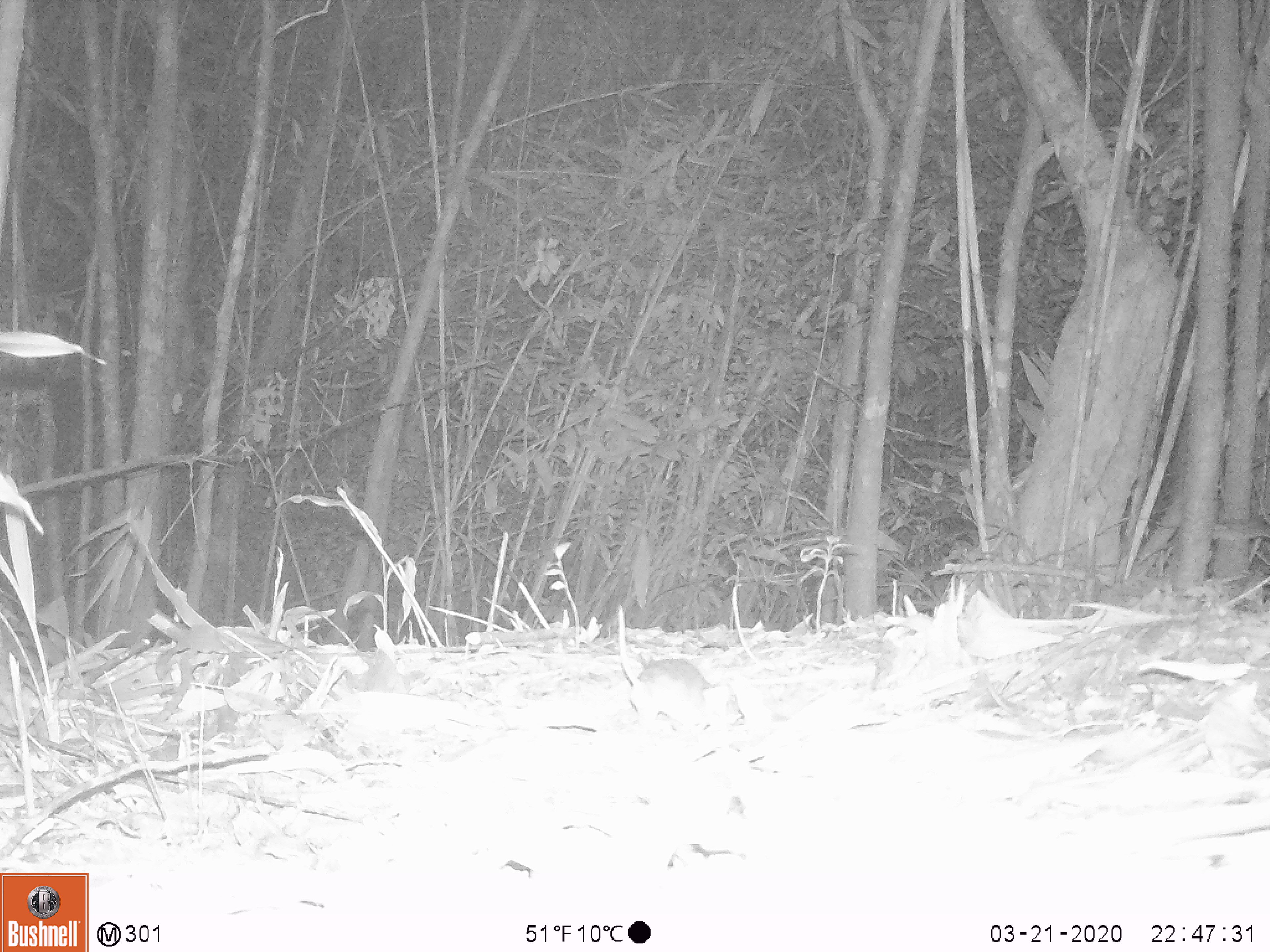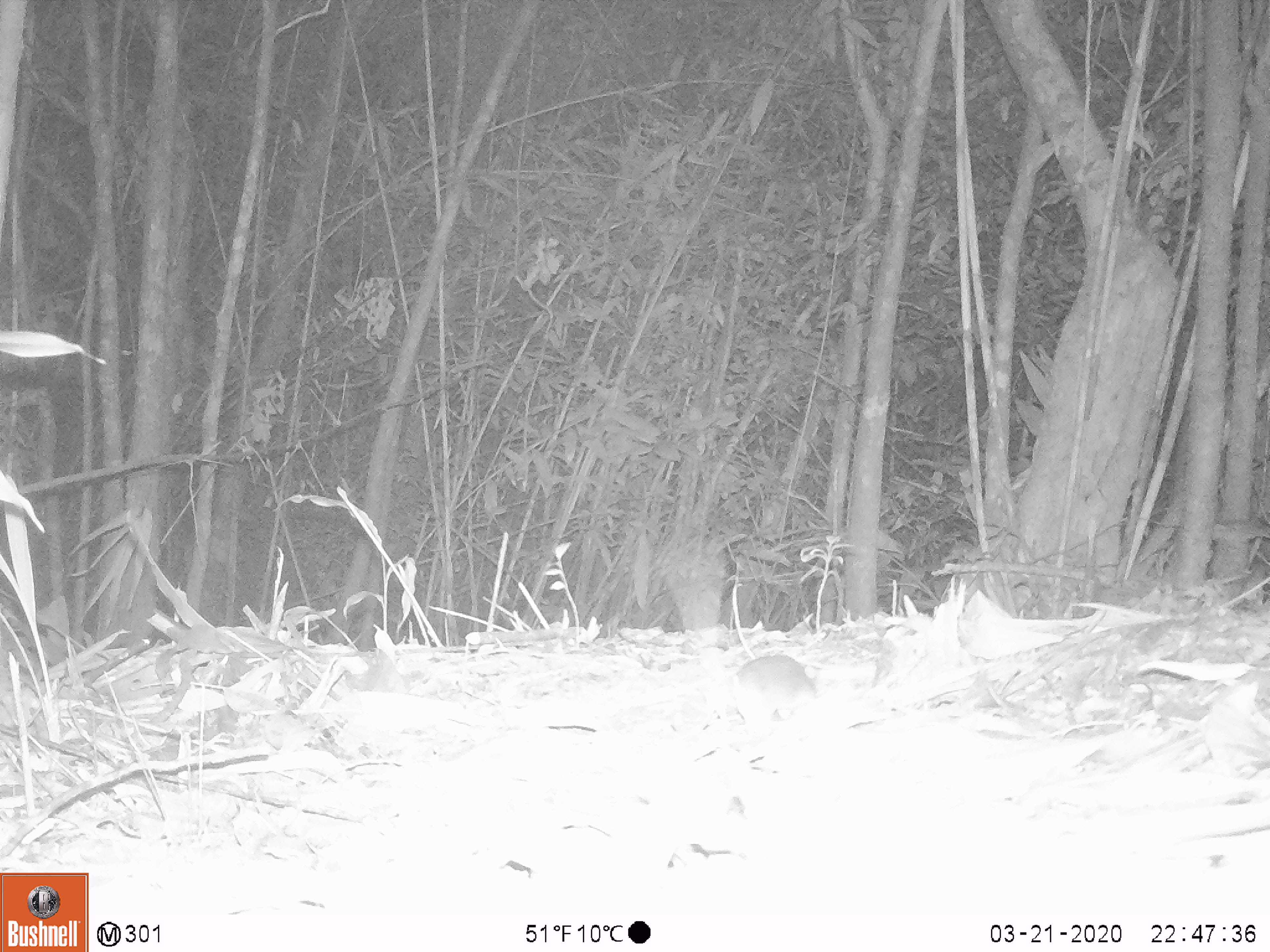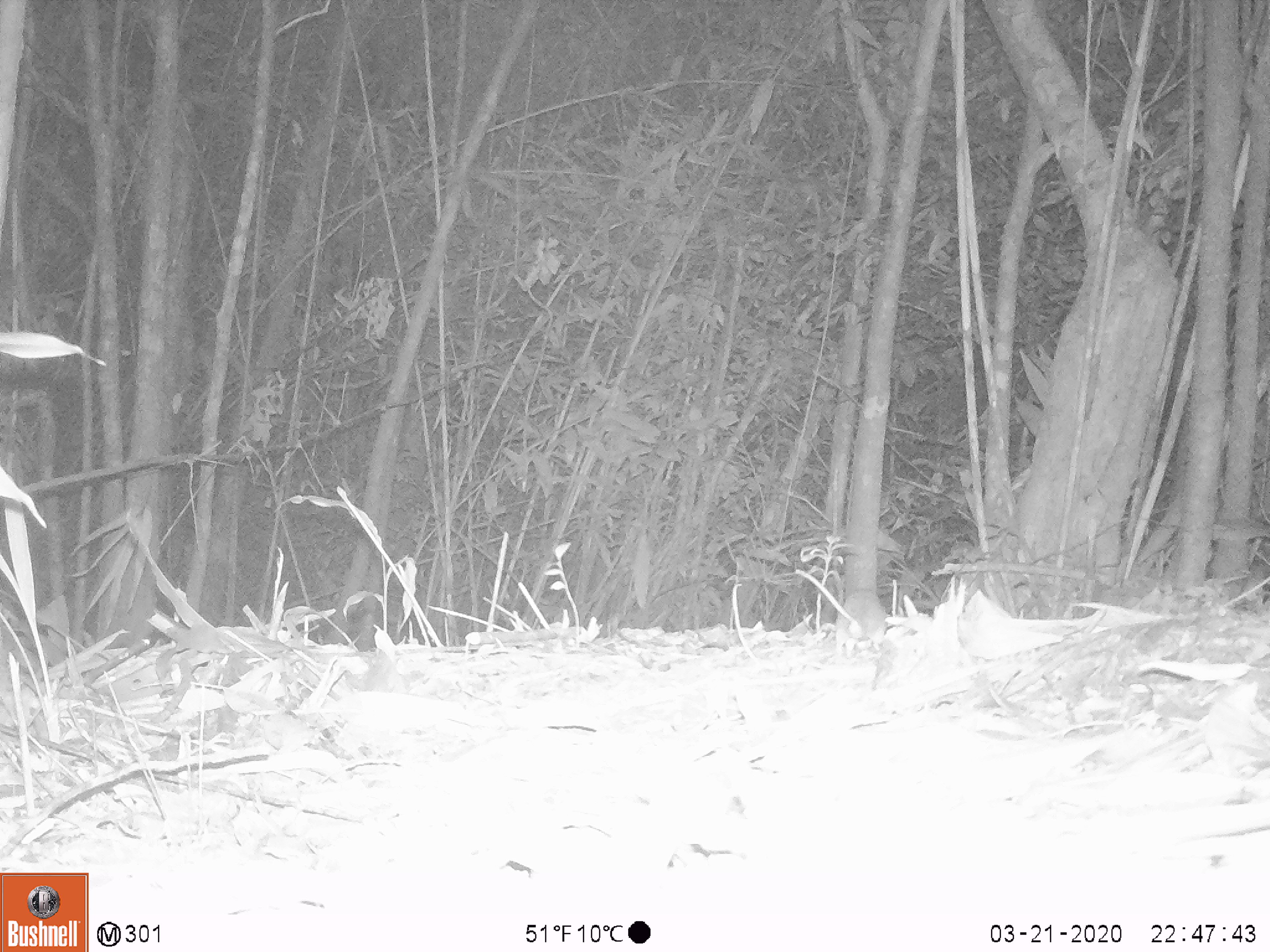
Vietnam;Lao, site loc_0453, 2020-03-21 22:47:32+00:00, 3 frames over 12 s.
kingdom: Animalia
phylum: Chordata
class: Aves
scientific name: Aves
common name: bird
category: unidentified bird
Unidentified bird (bird) (Aves). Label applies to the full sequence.